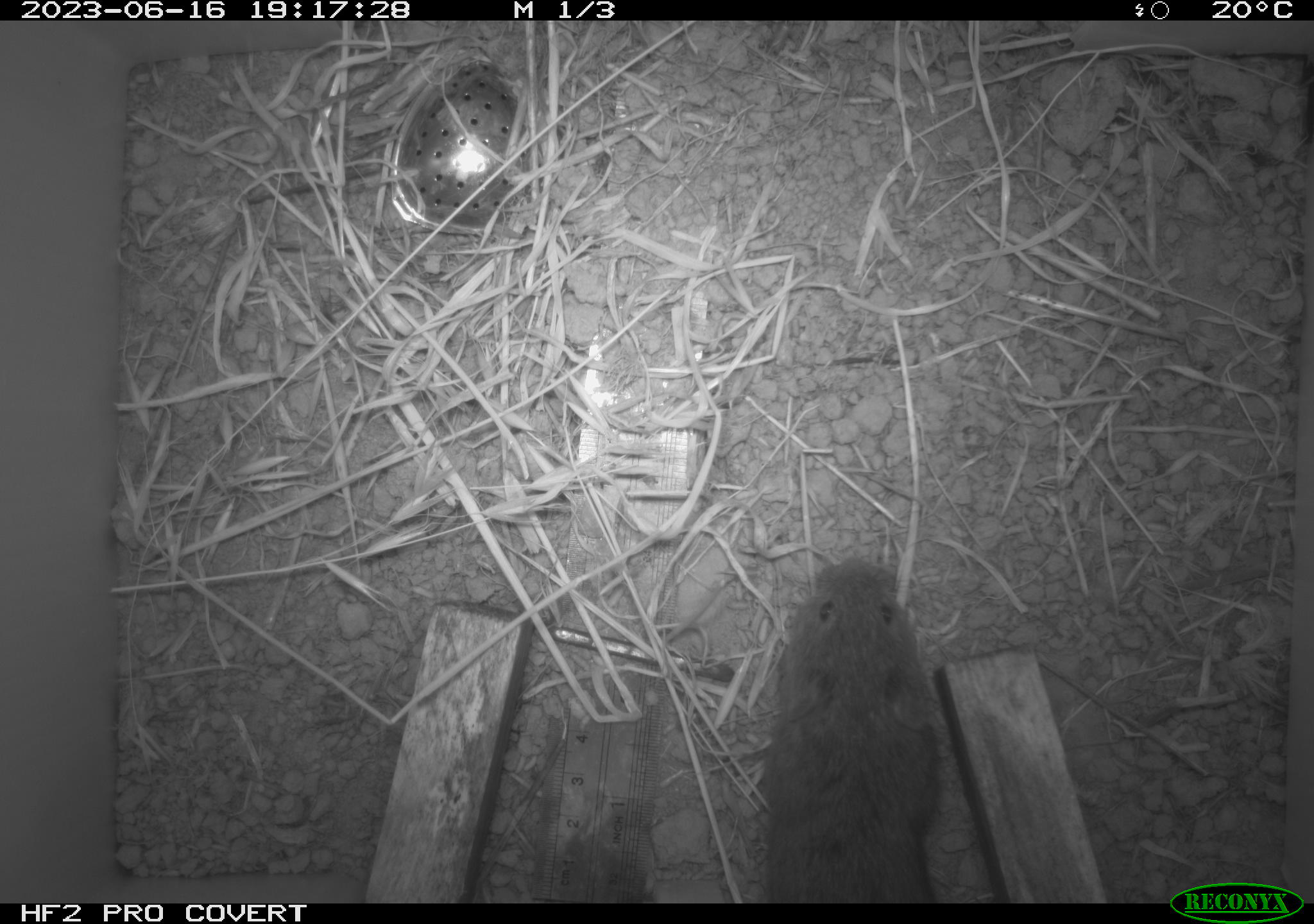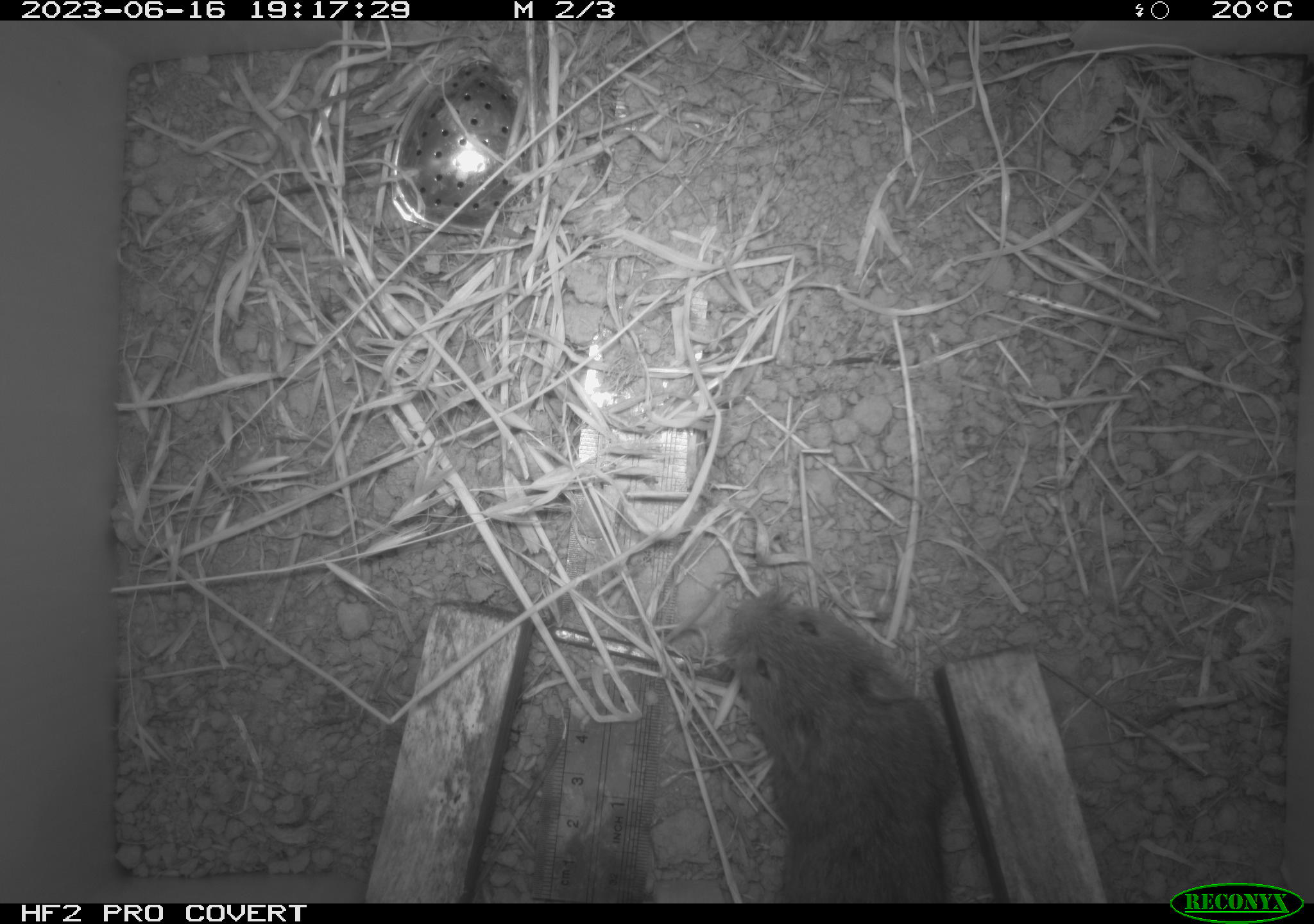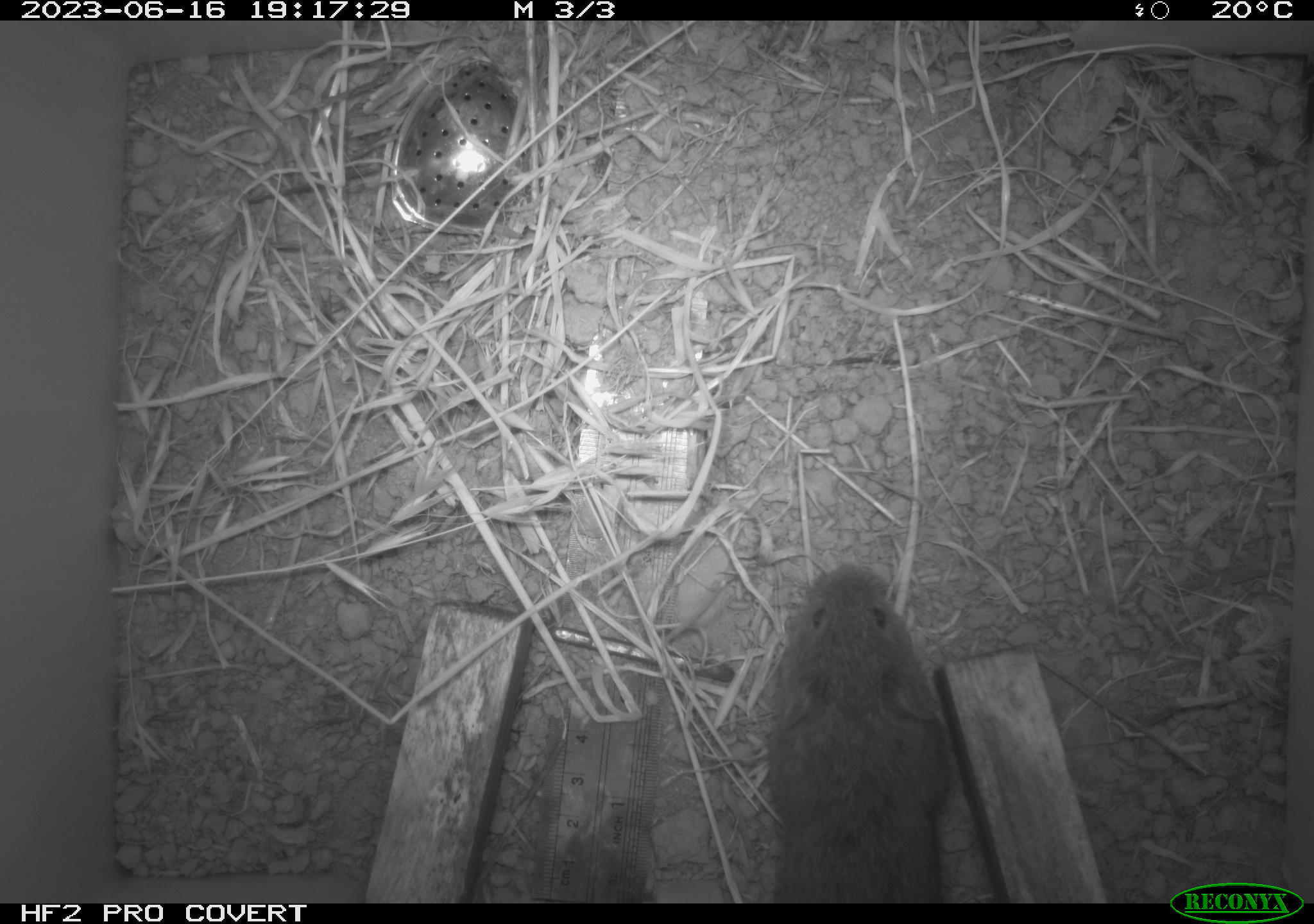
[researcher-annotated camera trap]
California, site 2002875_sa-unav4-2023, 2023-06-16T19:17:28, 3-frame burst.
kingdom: Animalia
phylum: Chordata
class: Mammalia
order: Rodentia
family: Cricetidae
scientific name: Arvicolinae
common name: voles, lemmings, and muskrats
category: arvicolinae subfamily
Arvicolinae subfamily (voles, lemmings, and muskrats) (Arvicolinae).